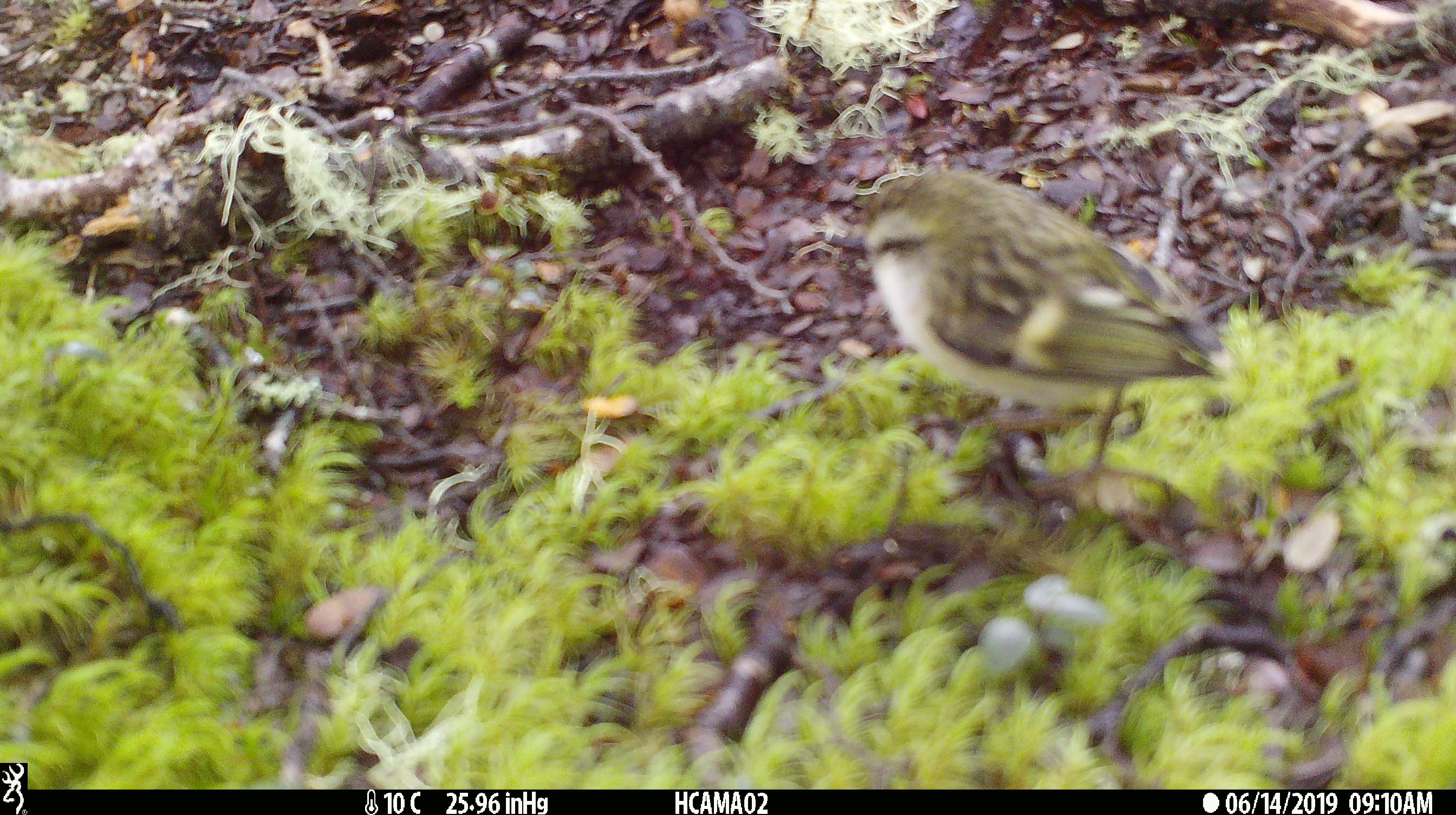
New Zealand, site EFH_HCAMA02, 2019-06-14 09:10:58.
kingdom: Animalia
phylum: Chordata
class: Aves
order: Passeriformes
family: Acanthisittidae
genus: Acanthisitta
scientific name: Acanthisitta chloris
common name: rifleman